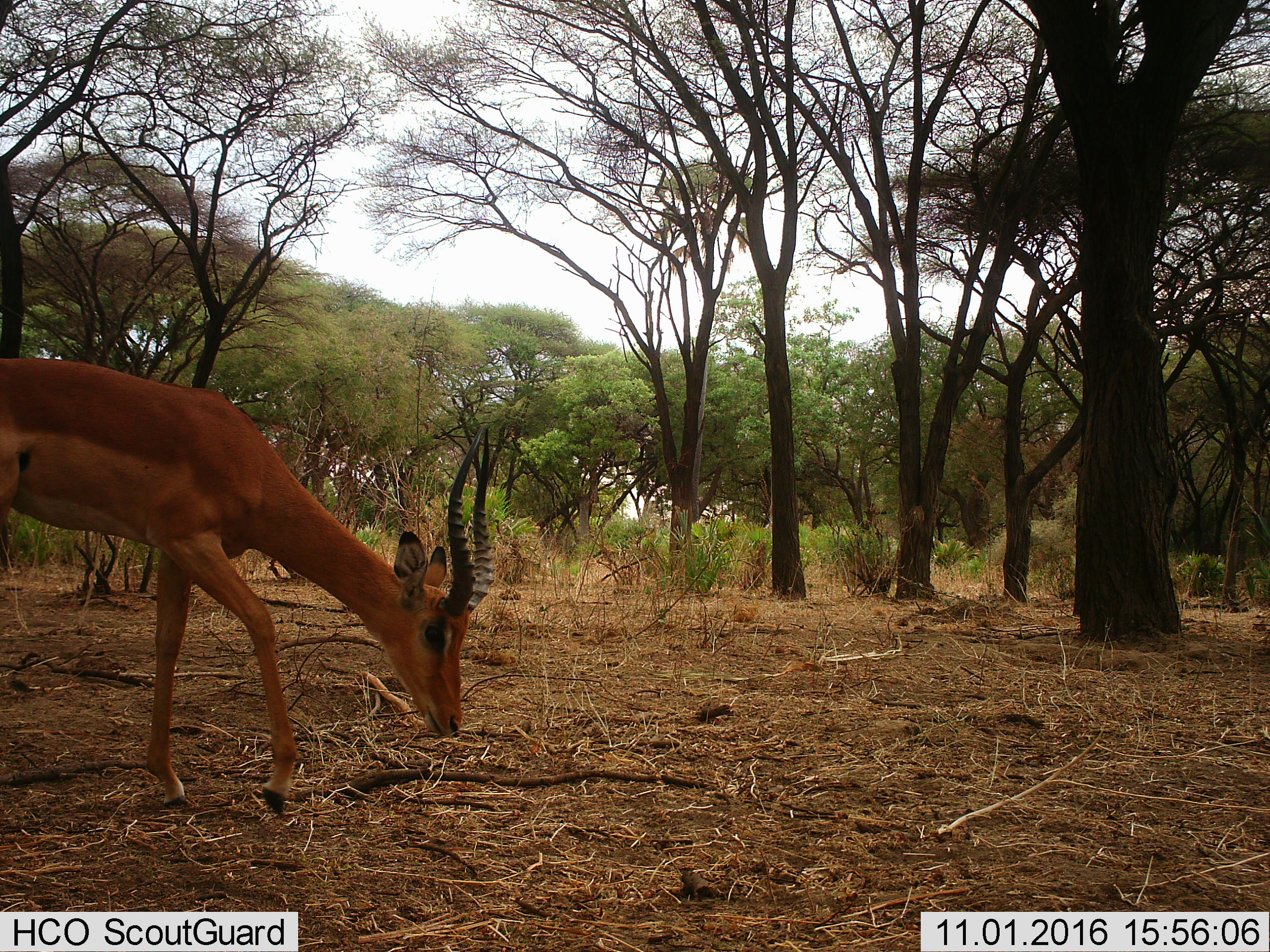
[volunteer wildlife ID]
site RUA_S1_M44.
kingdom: Animalia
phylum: Chordata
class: Mammalia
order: Artiodactyla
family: Bovidae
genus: Aepyceros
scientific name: Aepyceros melampus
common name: impala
Impala (Aepyceros melampus), count 1. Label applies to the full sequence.